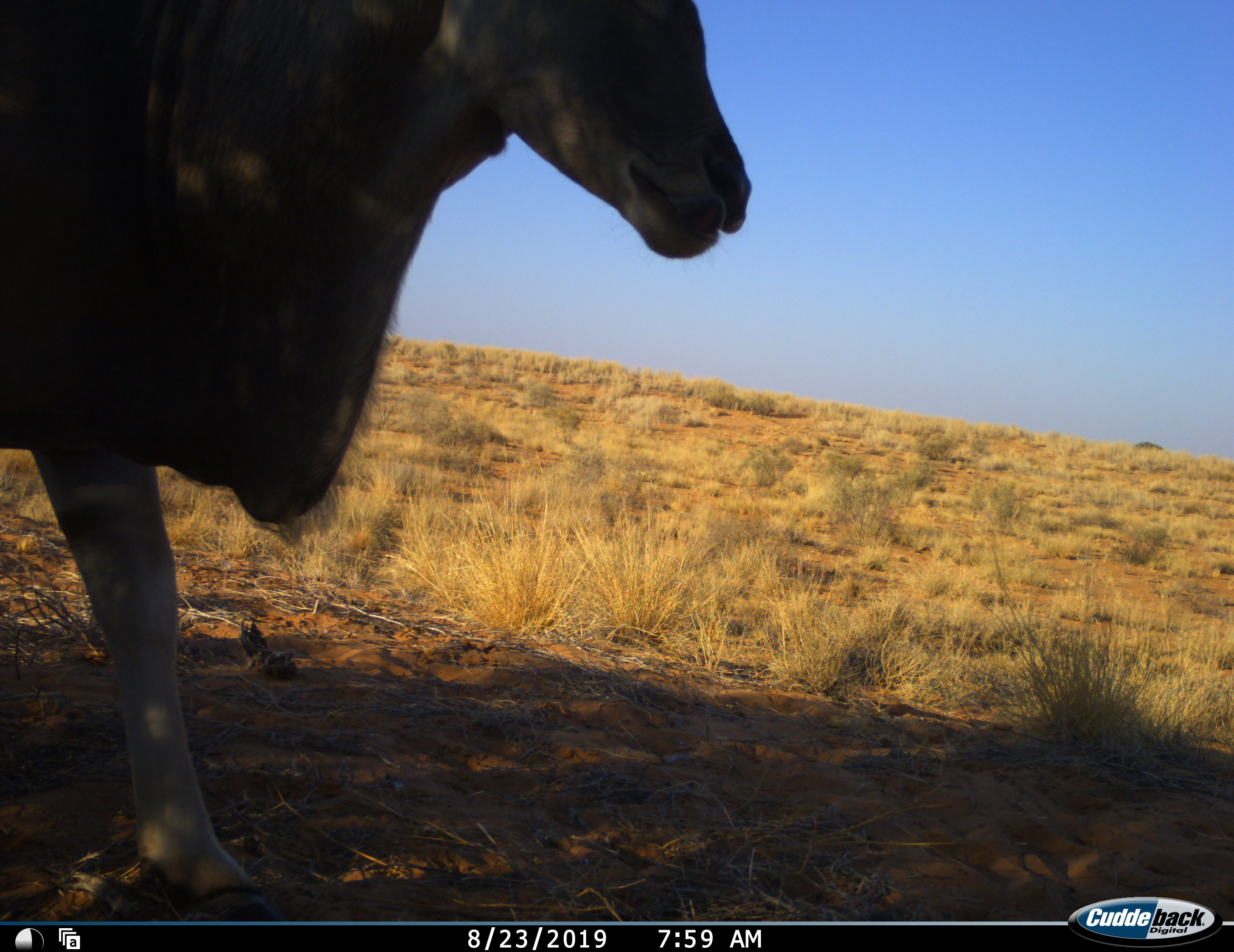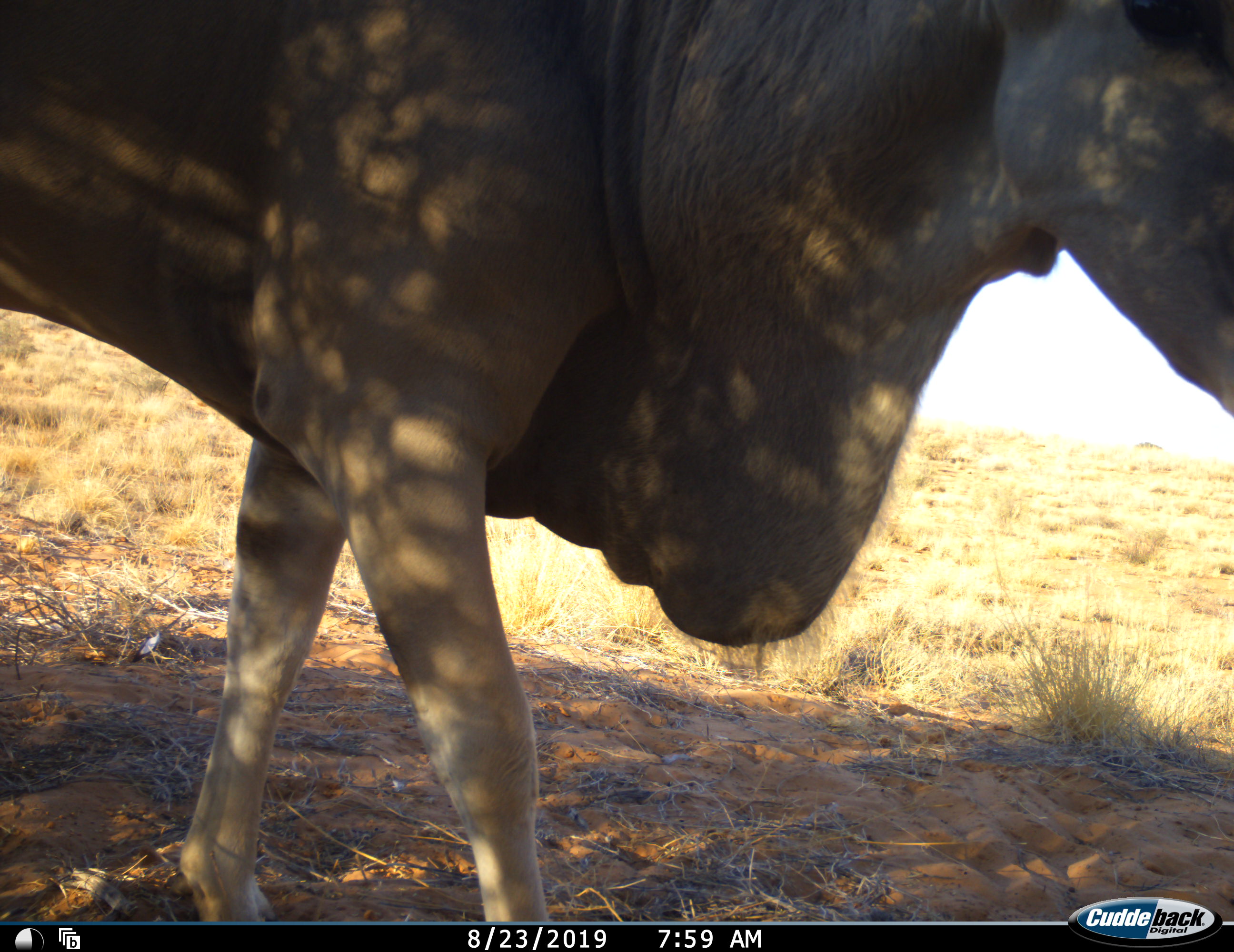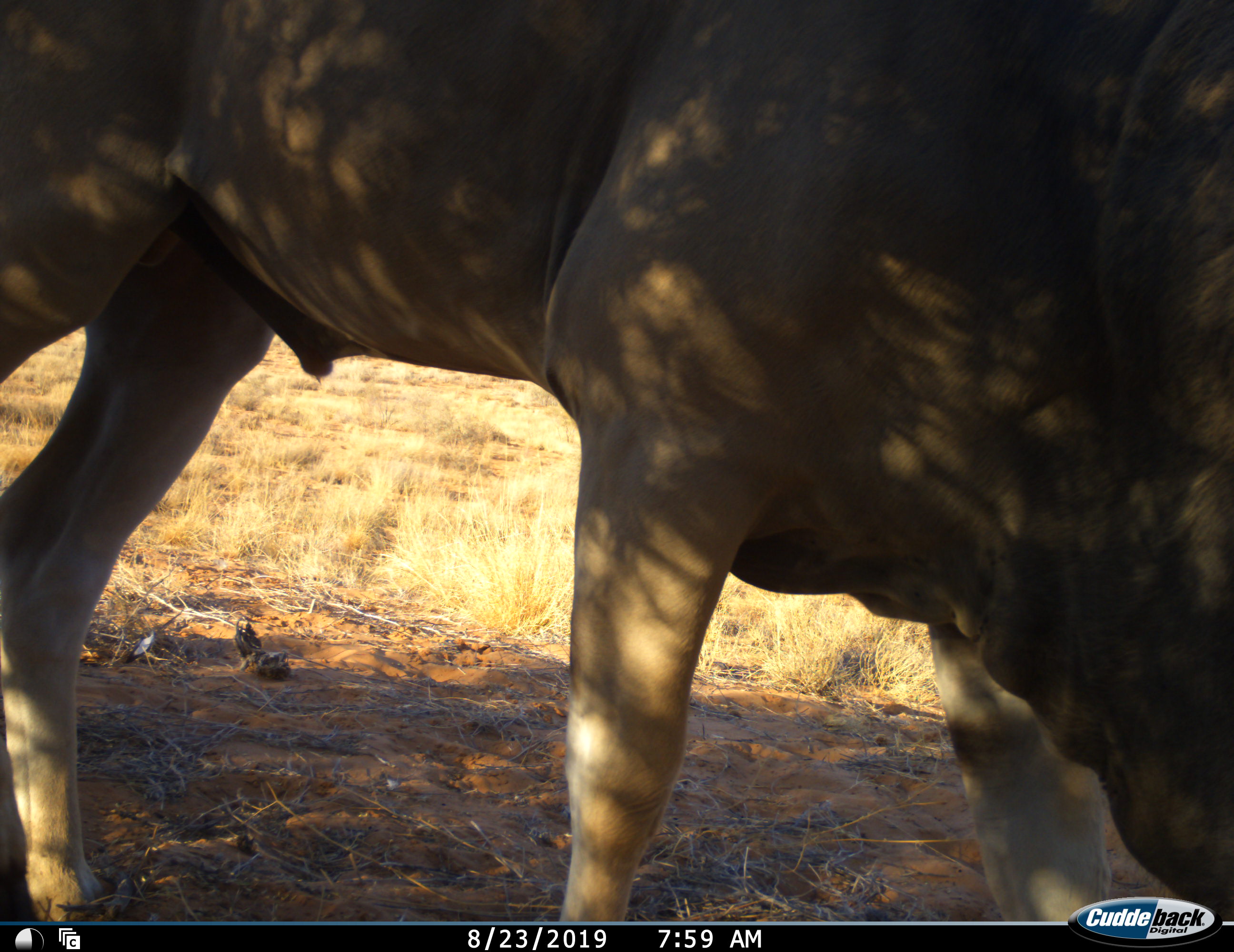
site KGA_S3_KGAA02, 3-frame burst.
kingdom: Animalia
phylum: Chordata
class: Mammalia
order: Artiodactyla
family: Bovidae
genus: Tragelaphus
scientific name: Tragelaphus oryx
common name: eland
Eland (Tragelaphus oryx), count 1. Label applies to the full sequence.